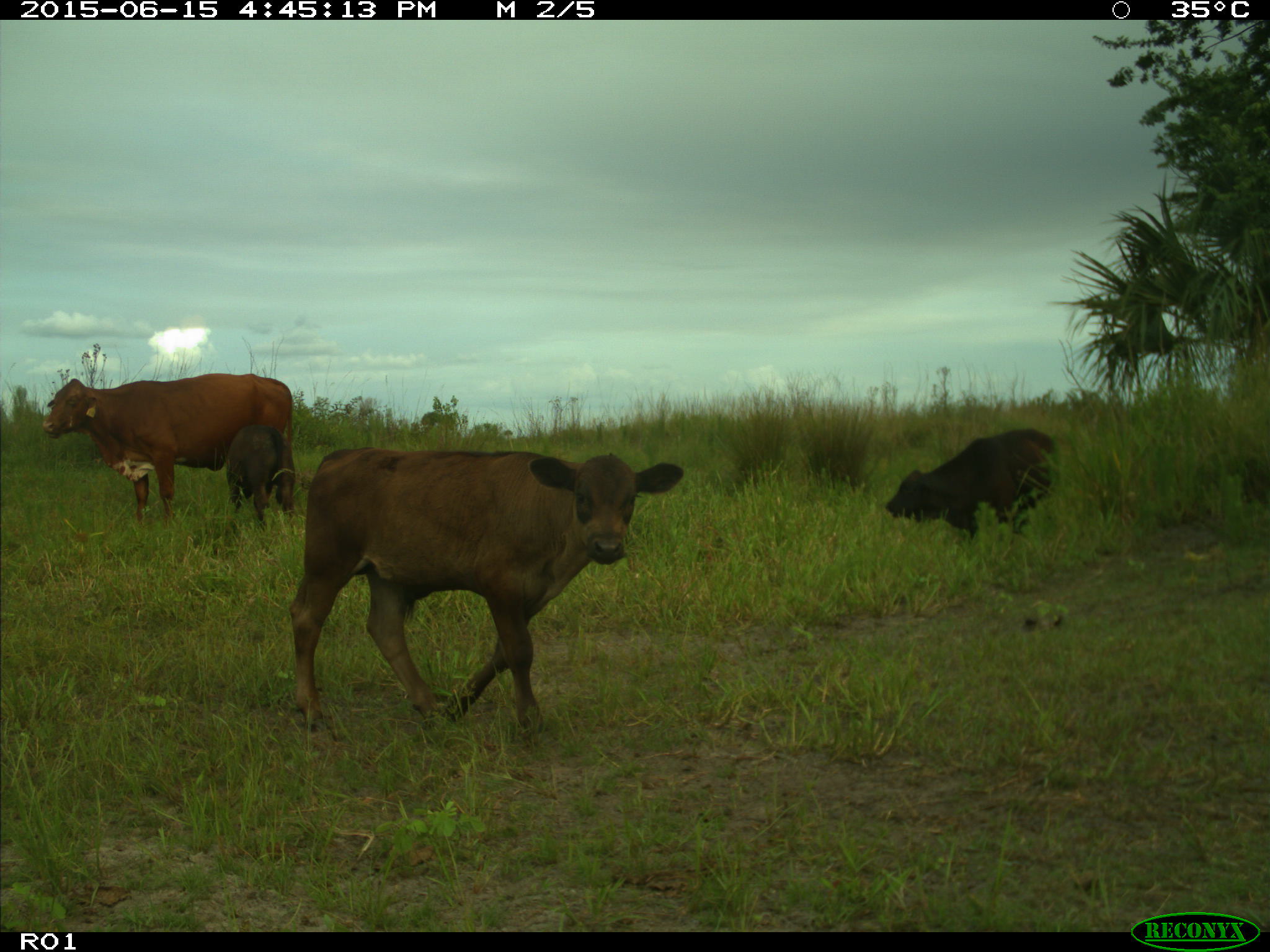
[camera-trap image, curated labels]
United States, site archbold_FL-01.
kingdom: Animalia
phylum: Chordata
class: Mammalia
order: Artiodactyla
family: Bovidae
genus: Bos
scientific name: Bos taurus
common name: domestic cow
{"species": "Bos taurus (domestic cow)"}